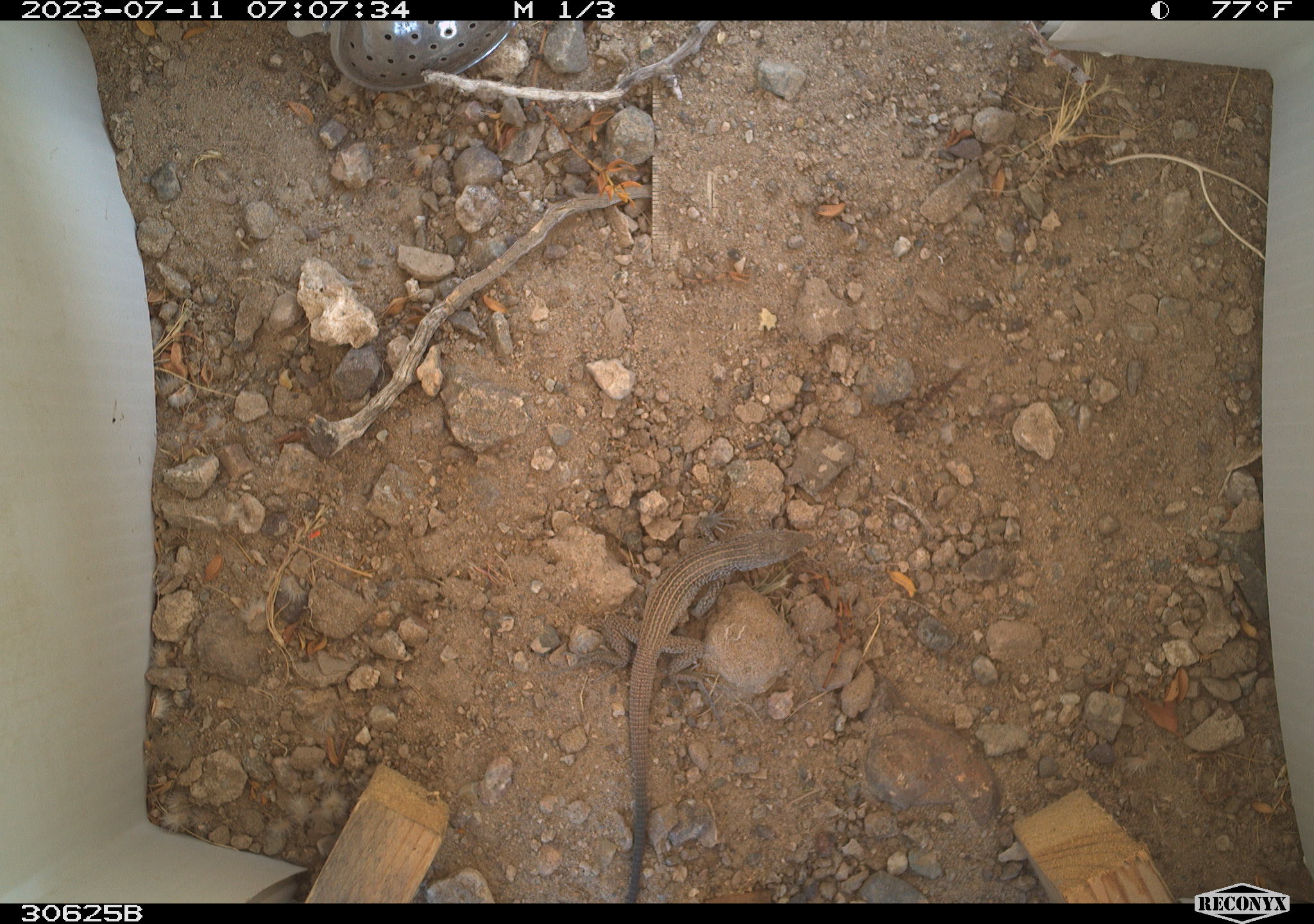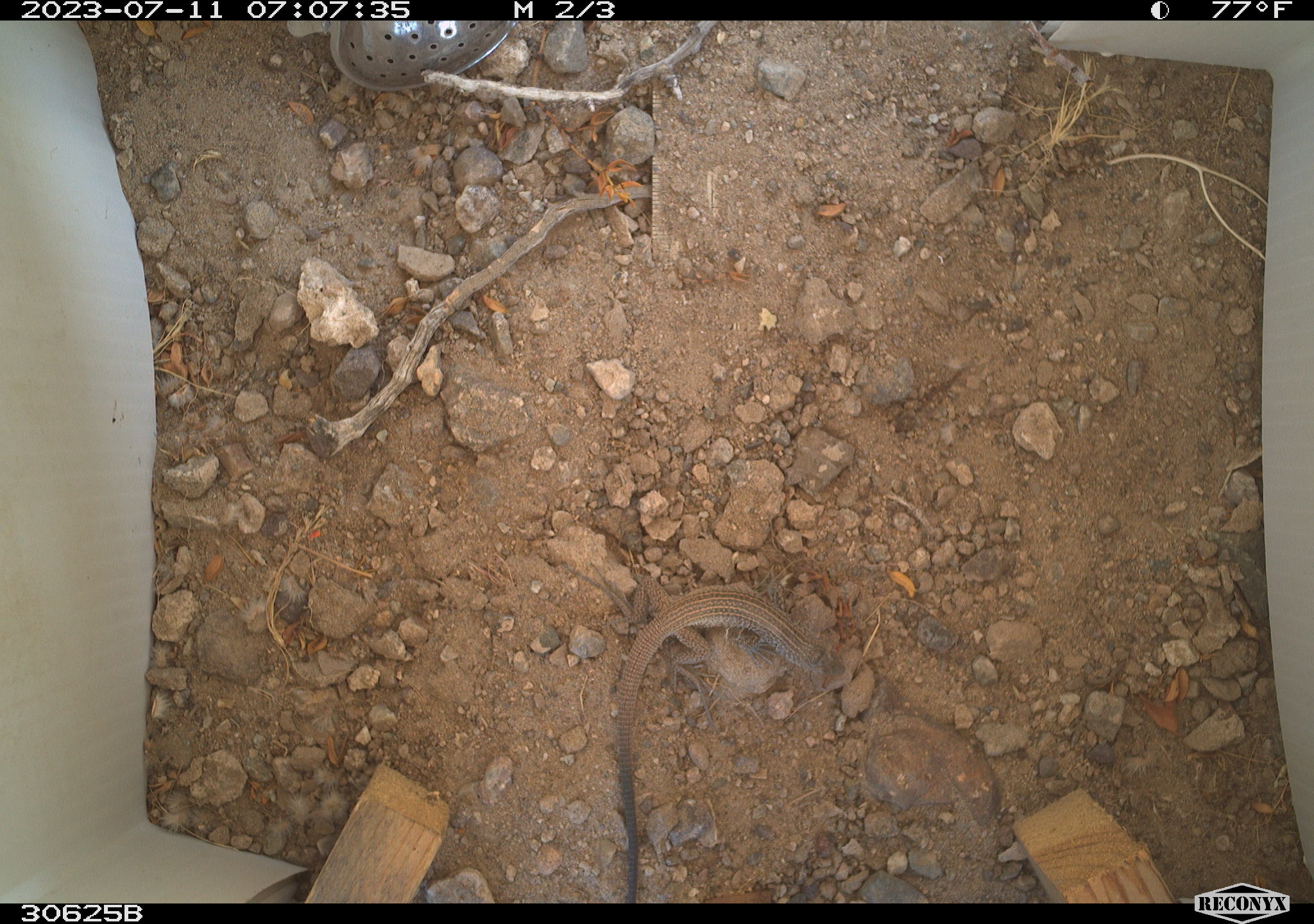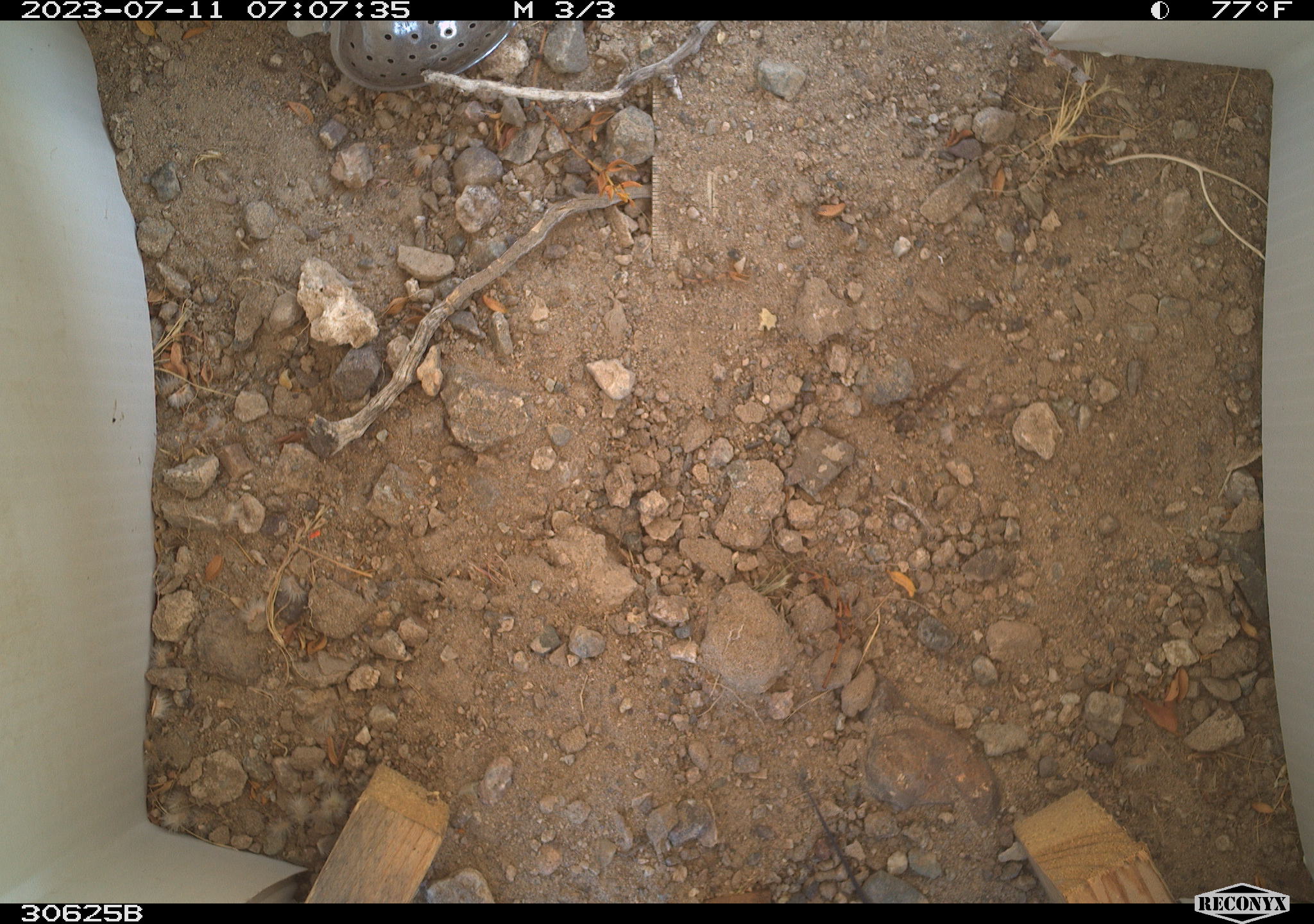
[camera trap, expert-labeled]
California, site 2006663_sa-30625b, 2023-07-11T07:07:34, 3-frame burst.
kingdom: Animalia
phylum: Chordata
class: Reptilia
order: Squamata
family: Teiidae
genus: Aspidoscelis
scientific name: Aspidoscelis tigris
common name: western whiptail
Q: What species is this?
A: Western whiptail (Aspidoscelis tigris).